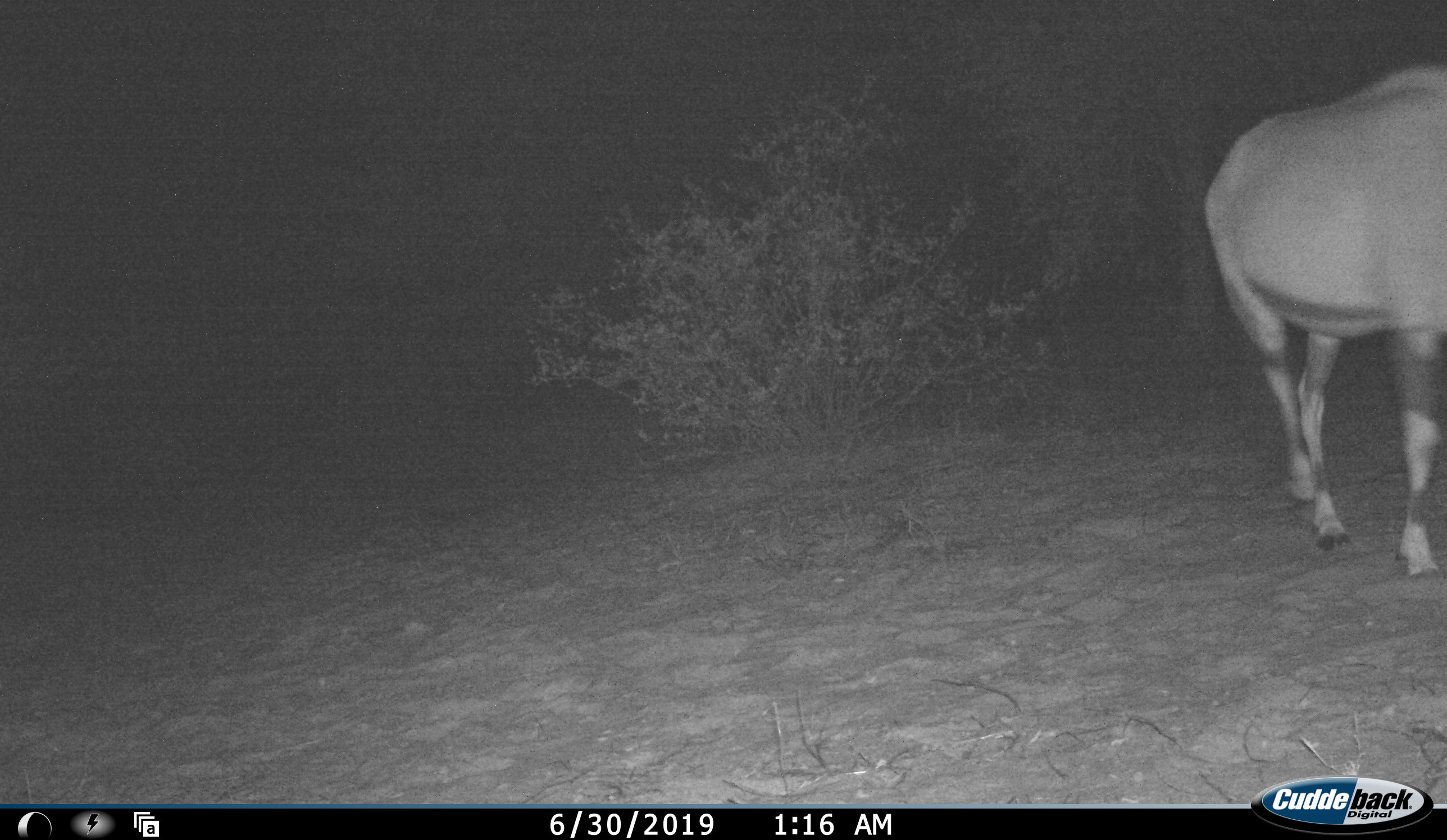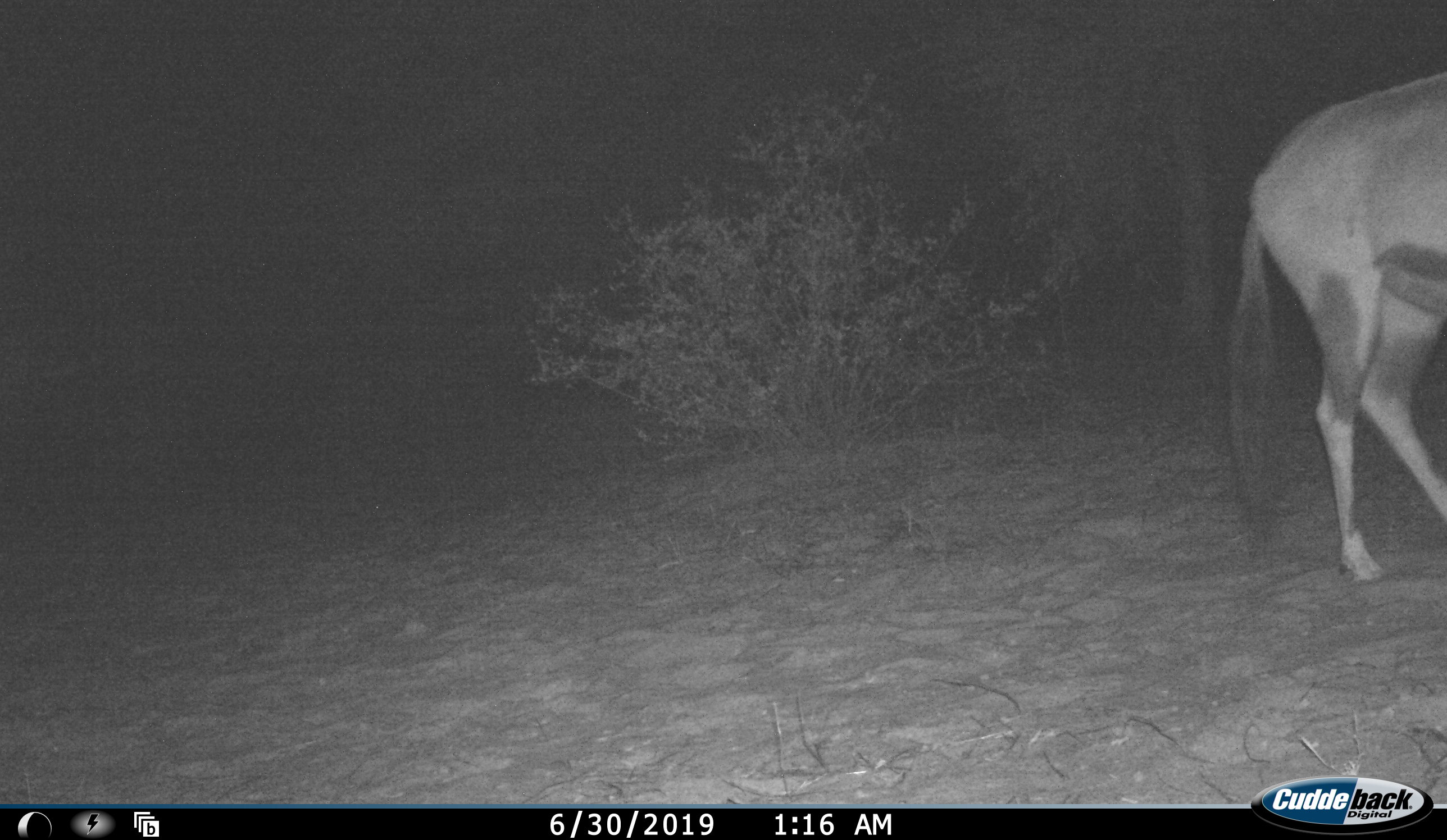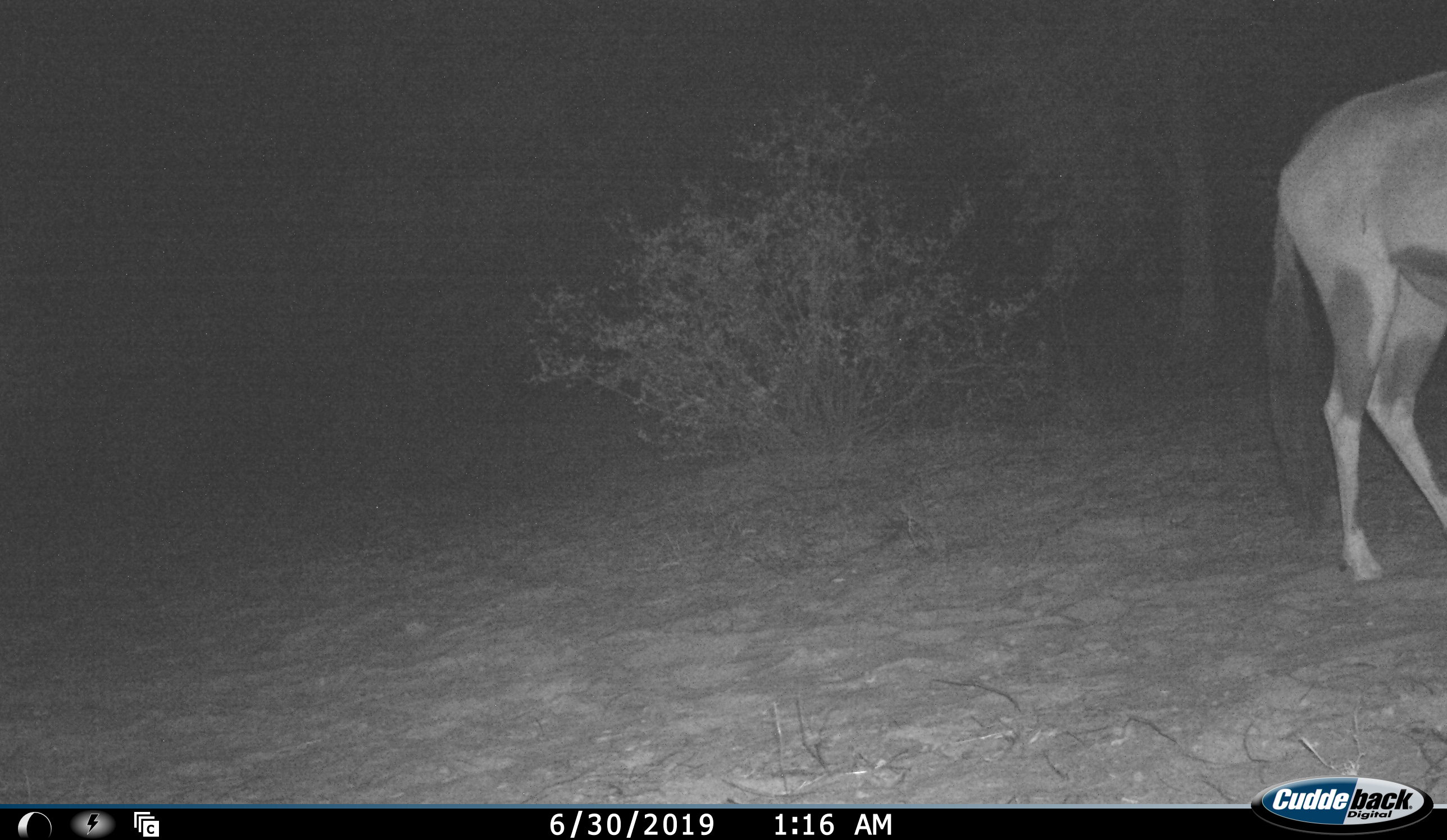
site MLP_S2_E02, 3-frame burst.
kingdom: Animalia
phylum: Chordata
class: Mammalia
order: Artiodactyla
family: Bovidae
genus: Oryx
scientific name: Oryx gazella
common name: gemsbok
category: oryx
Oryx (gemsbok) (Oryx gazella), count 1. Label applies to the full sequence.